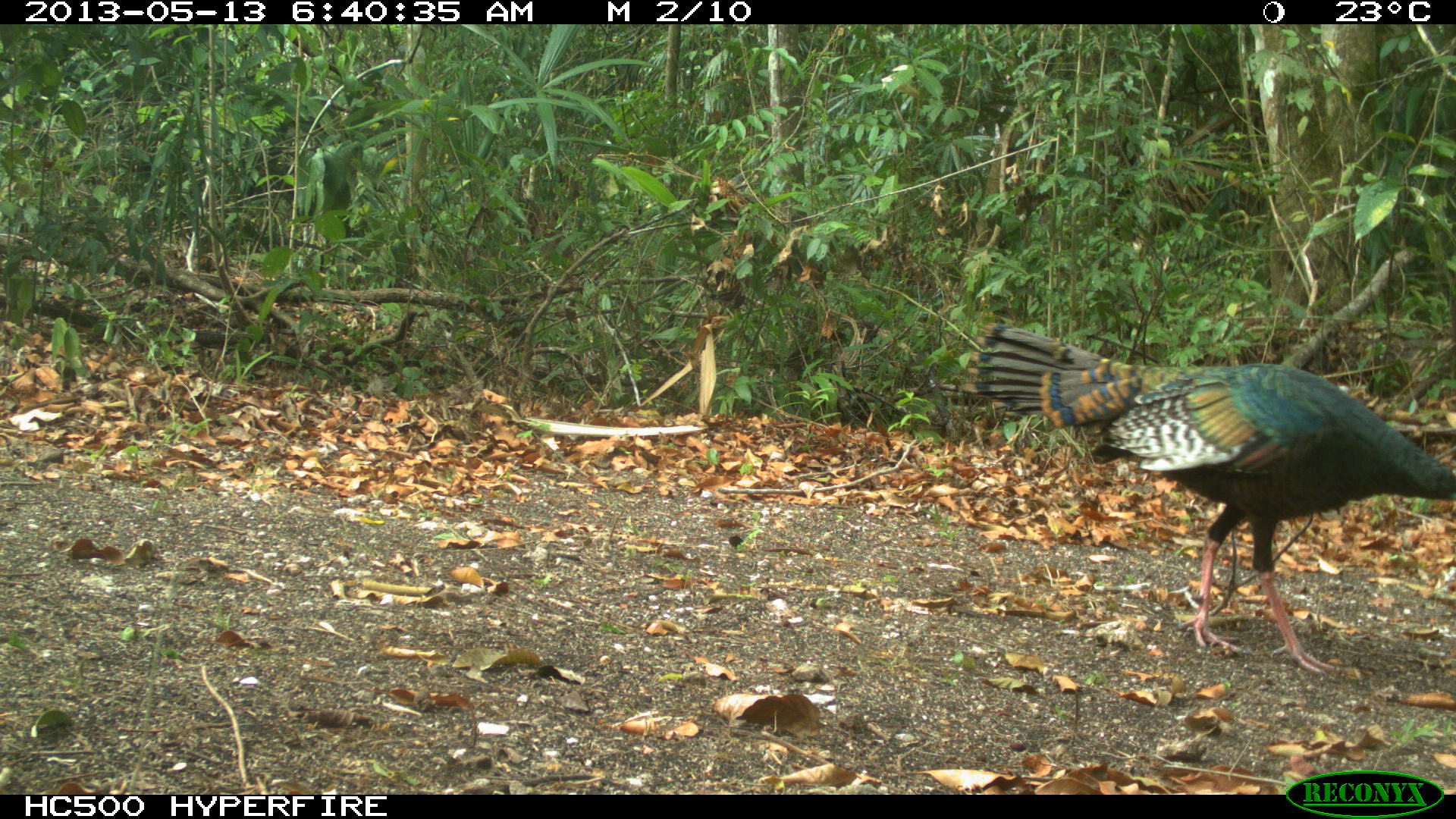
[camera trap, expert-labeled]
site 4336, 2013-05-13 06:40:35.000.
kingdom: Animalia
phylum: Chordata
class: Aves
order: Galliformes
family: Phasianidae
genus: Meleagris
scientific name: Meleagris ocellata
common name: ocellated turkey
Meleagris ocellata (ocellated turkey), count 1, sex female.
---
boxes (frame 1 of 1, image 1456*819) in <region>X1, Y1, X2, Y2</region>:
meleagris ocellata: <region>957, 320, 1456, 678</region>